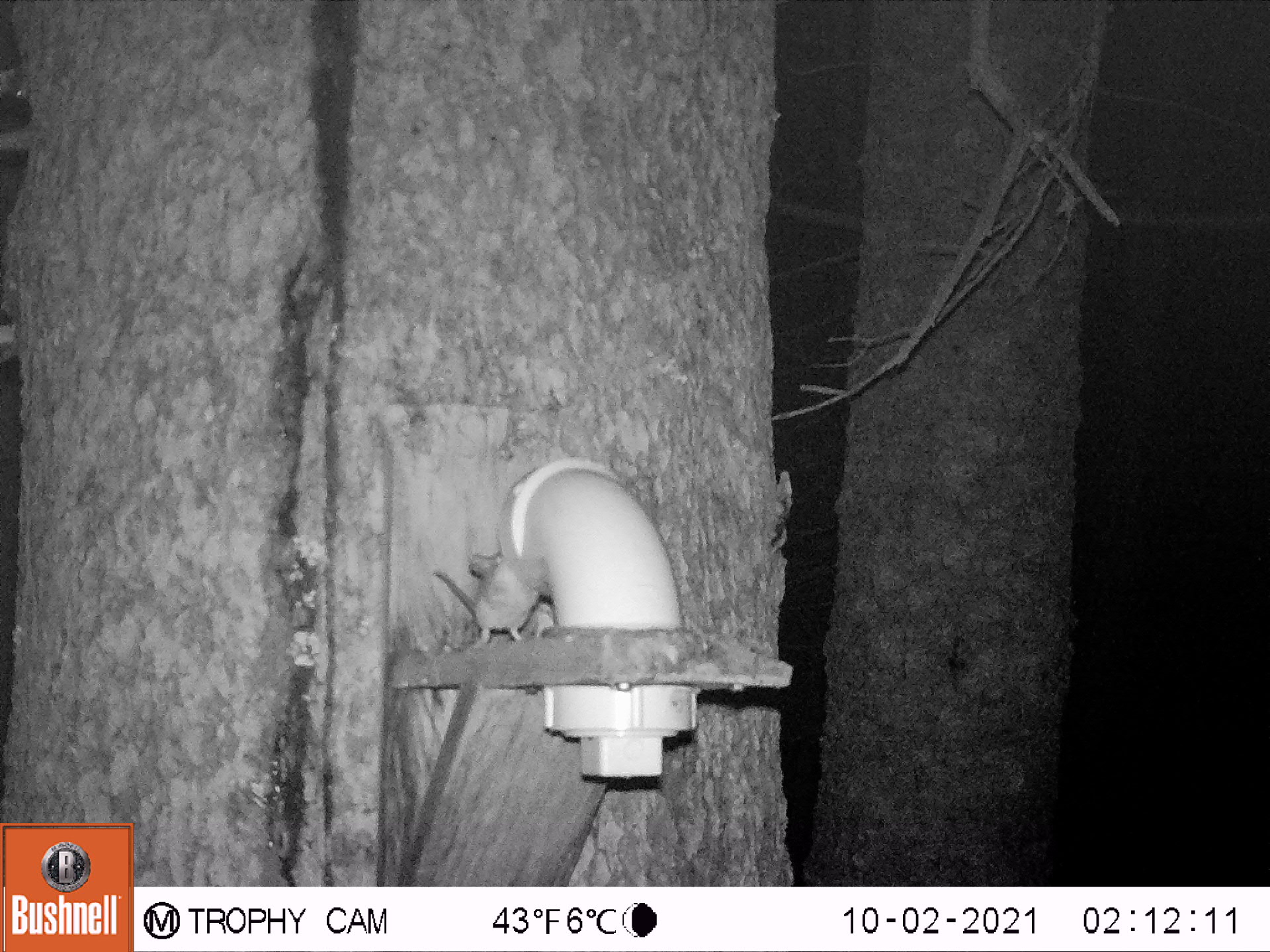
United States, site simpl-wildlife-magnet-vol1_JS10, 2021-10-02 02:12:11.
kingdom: Animalia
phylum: Chordata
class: Mammalia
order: Rodentia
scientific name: Rodentia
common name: mouse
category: mouse sp.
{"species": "mouse sp. (mouse) (Rodentia)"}